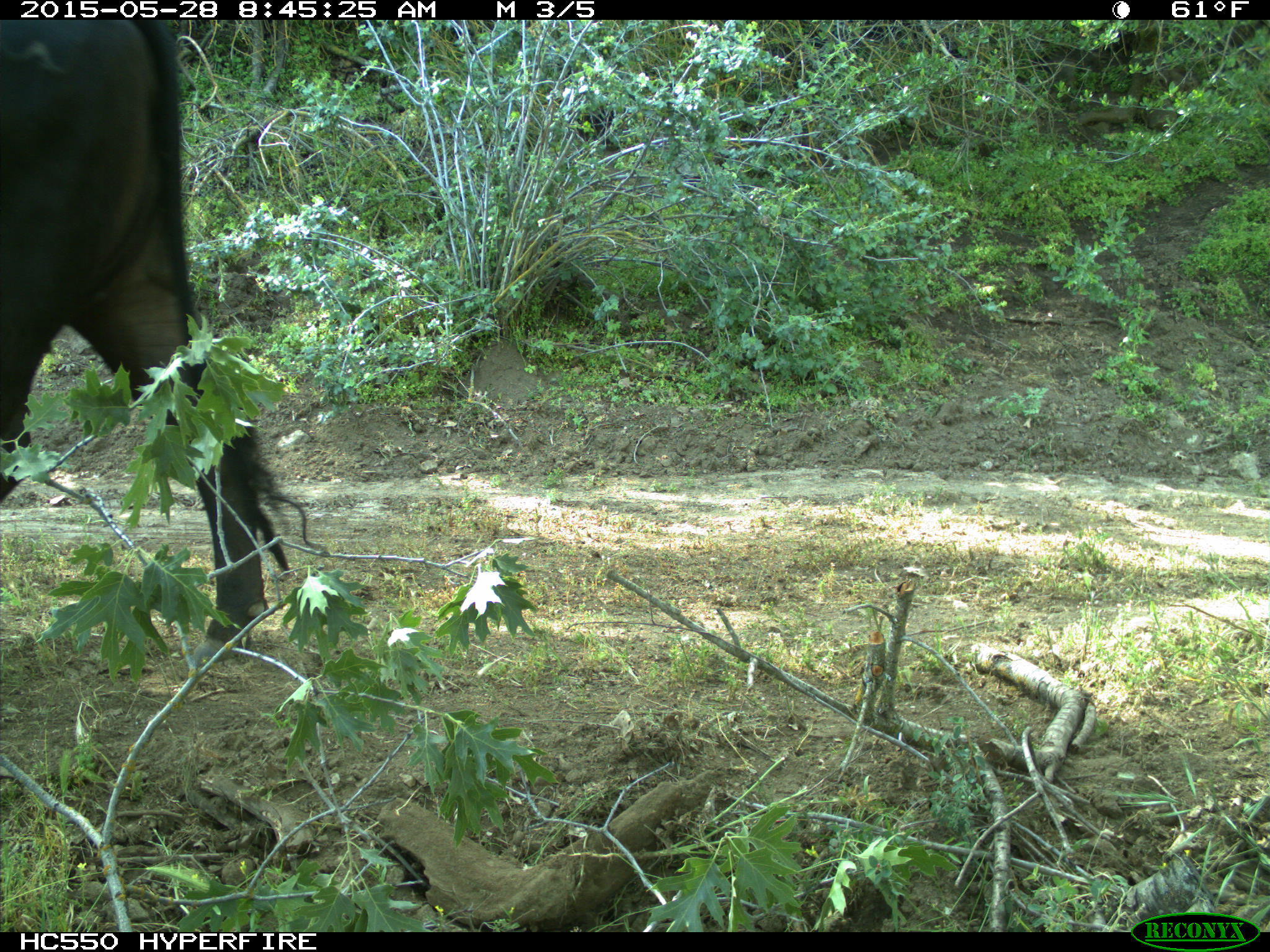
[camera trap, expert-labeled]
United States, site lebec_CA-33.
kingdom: Animalia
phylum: Chordata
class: Mammalia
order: Artiodactyla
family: Bovidae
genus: Bos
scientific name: Bos taurus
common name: domestic cow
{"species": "Bos taurus (domestic cow)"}